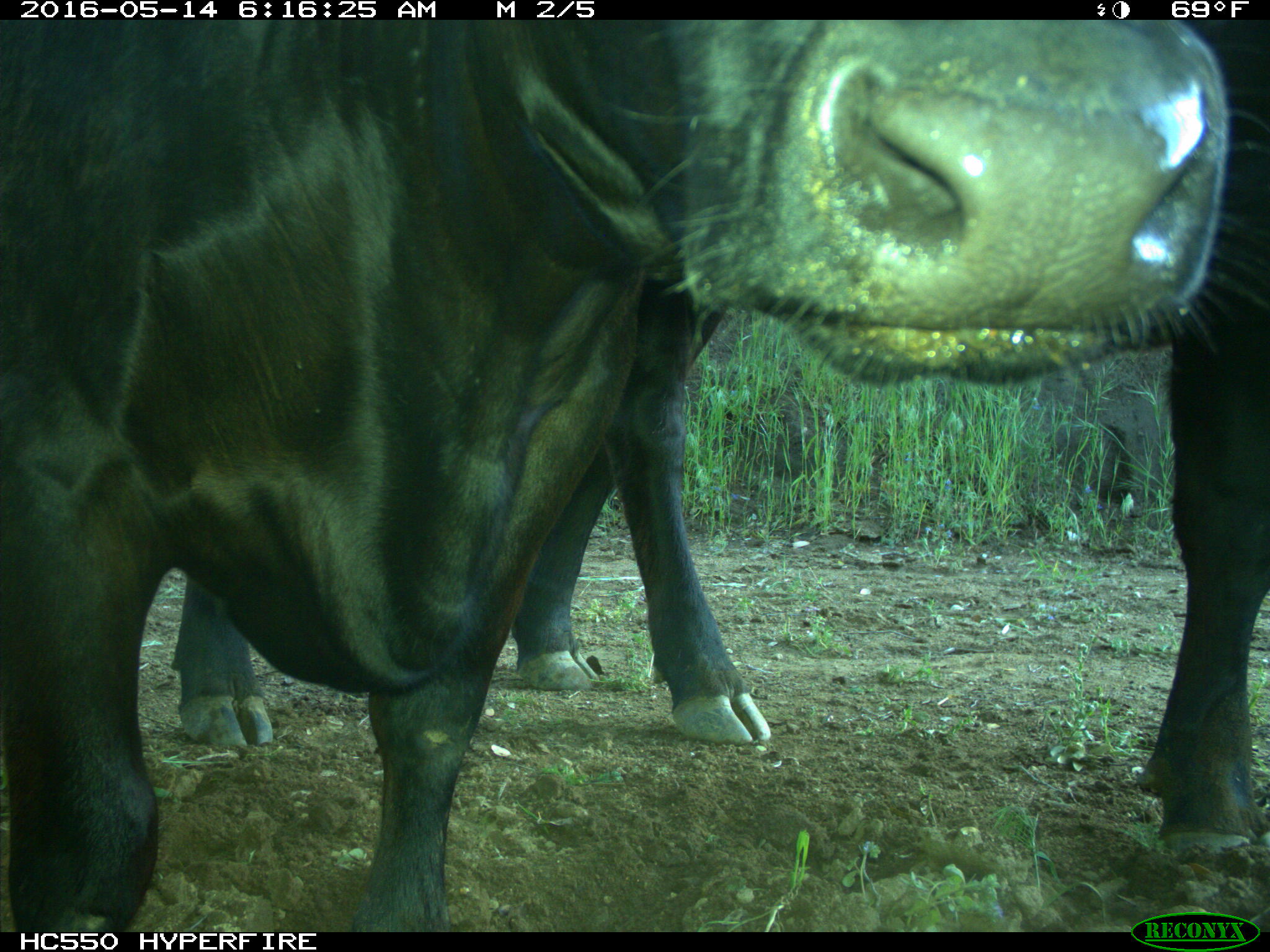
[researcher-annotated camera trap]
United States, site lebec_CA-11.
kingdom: Animalia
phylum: Chordata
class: Mammalia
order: Artiodactyla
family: Bovidae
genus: Bos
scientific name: Bos taurus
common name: domestic cow